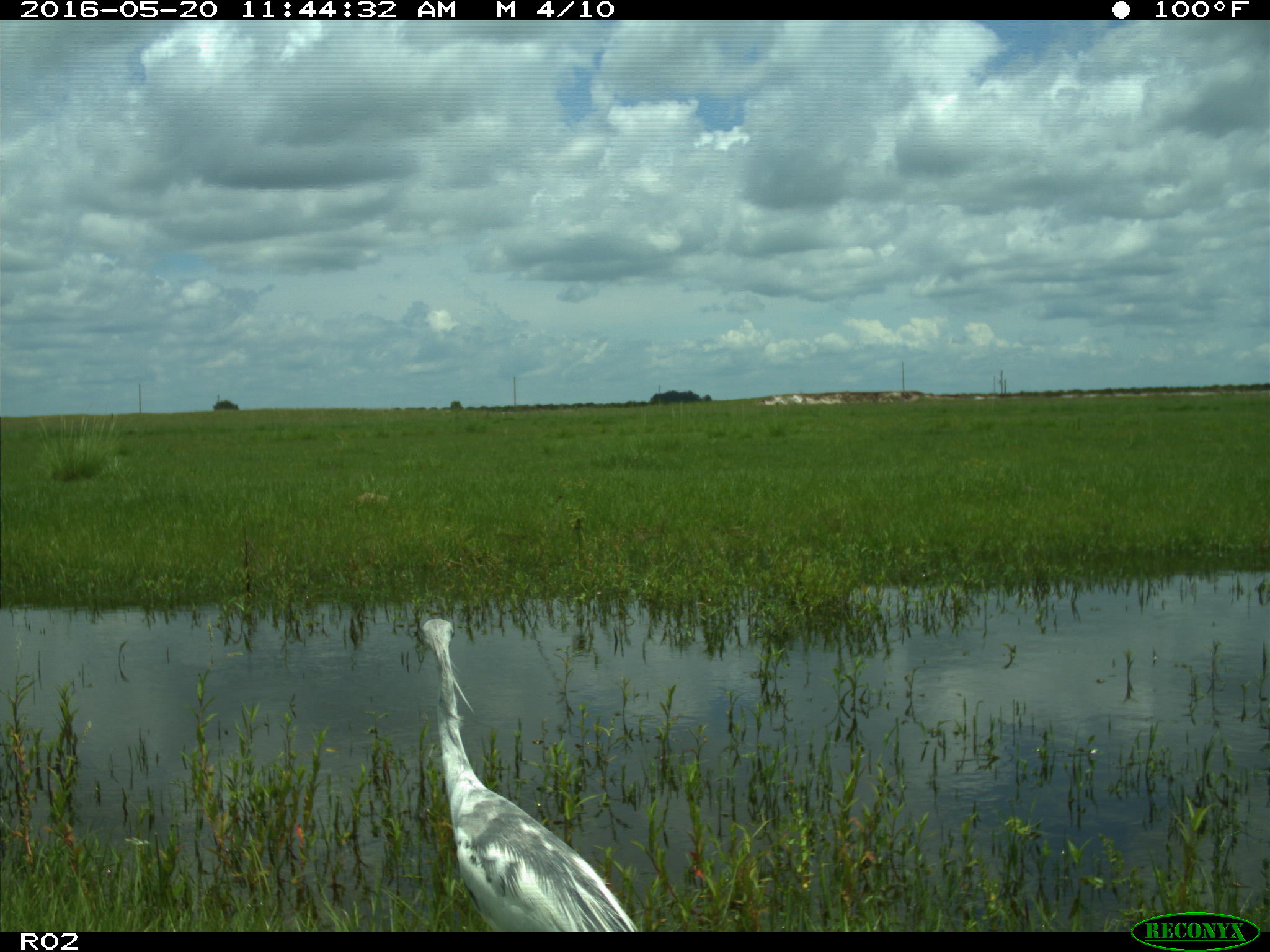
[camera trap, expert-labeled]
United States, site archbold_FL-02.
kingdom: Animalia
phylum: Chordata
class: Aves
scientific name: Aves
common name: birds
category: unidentified bird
Unidentified bird (birds) (Aves).